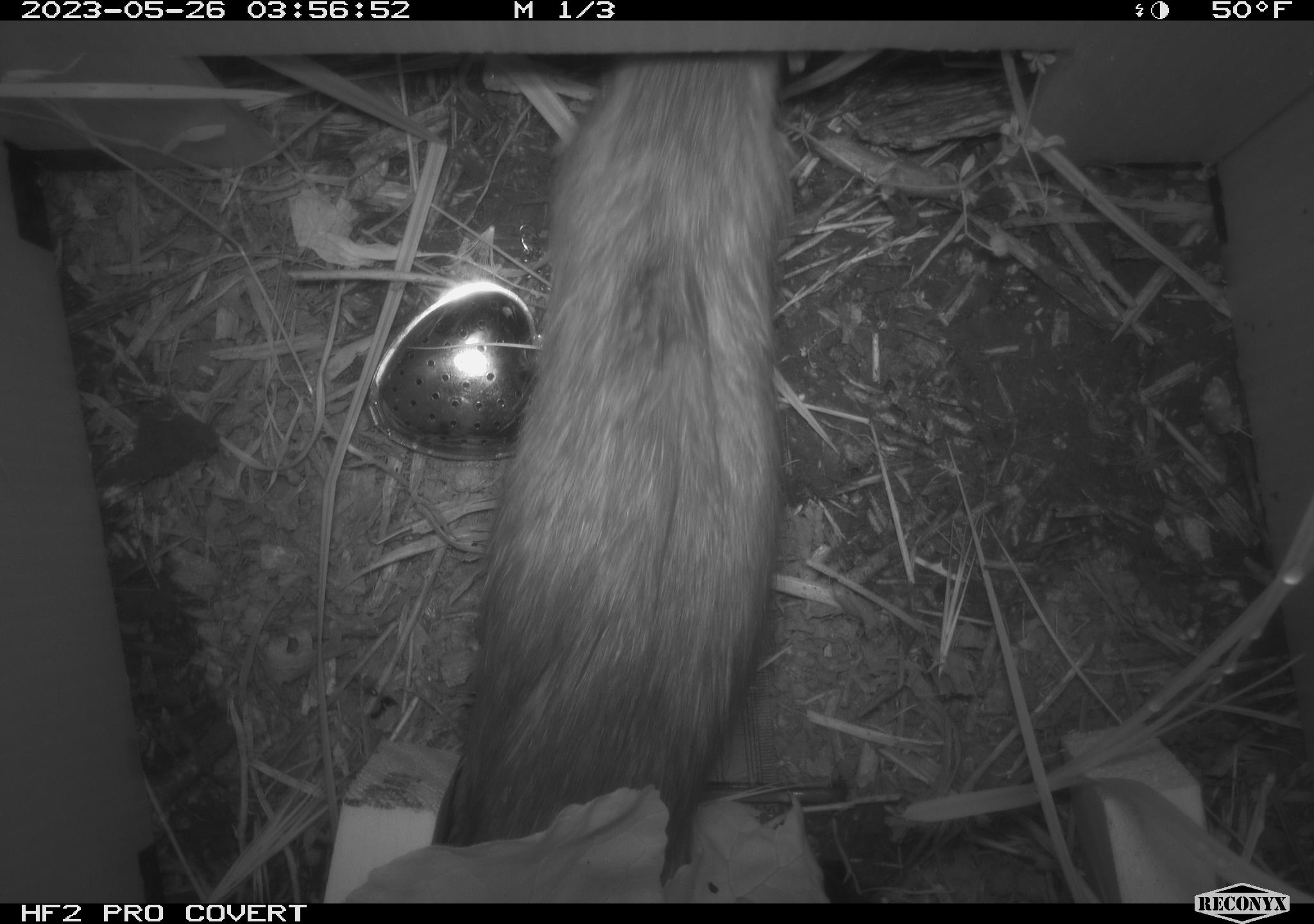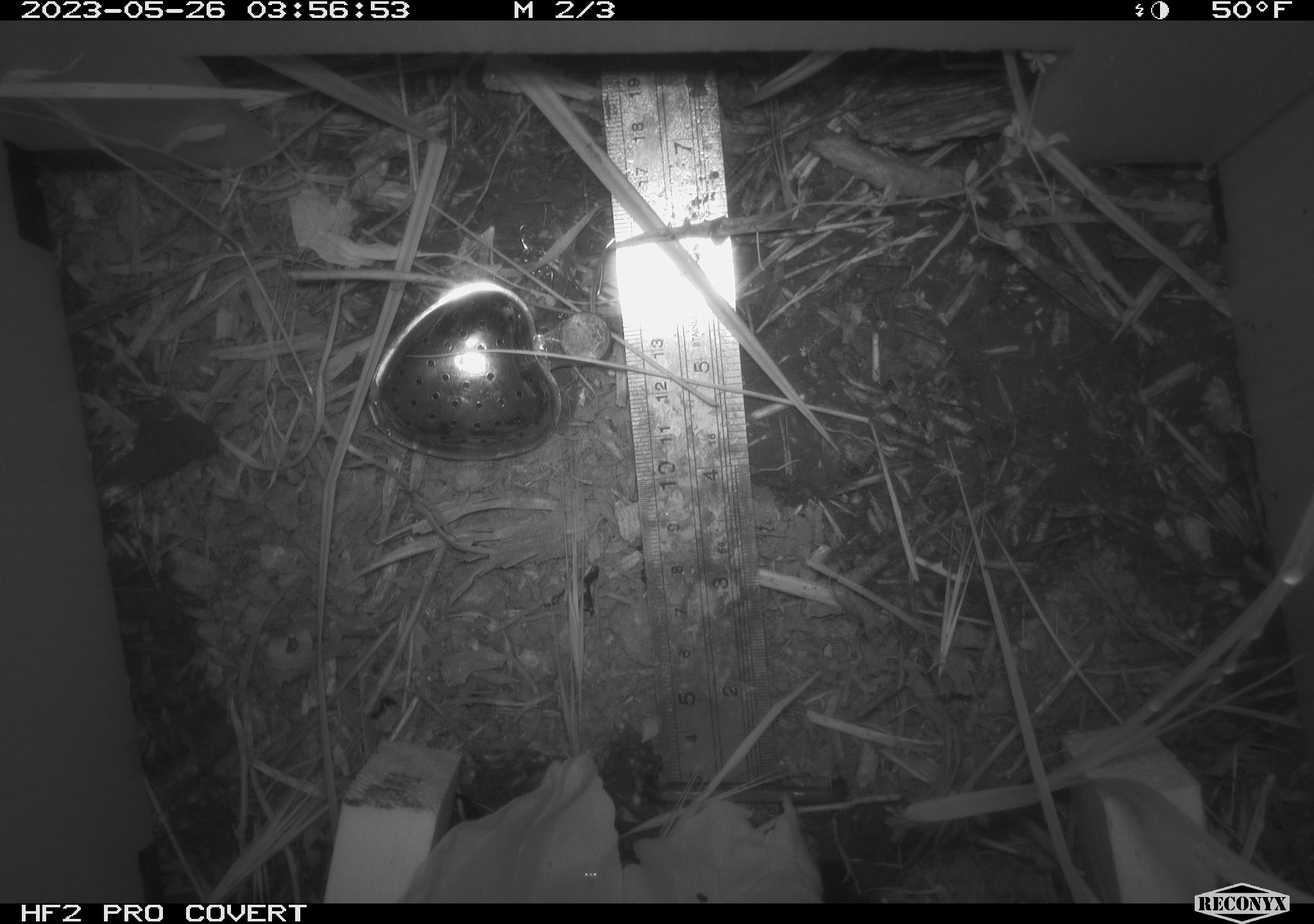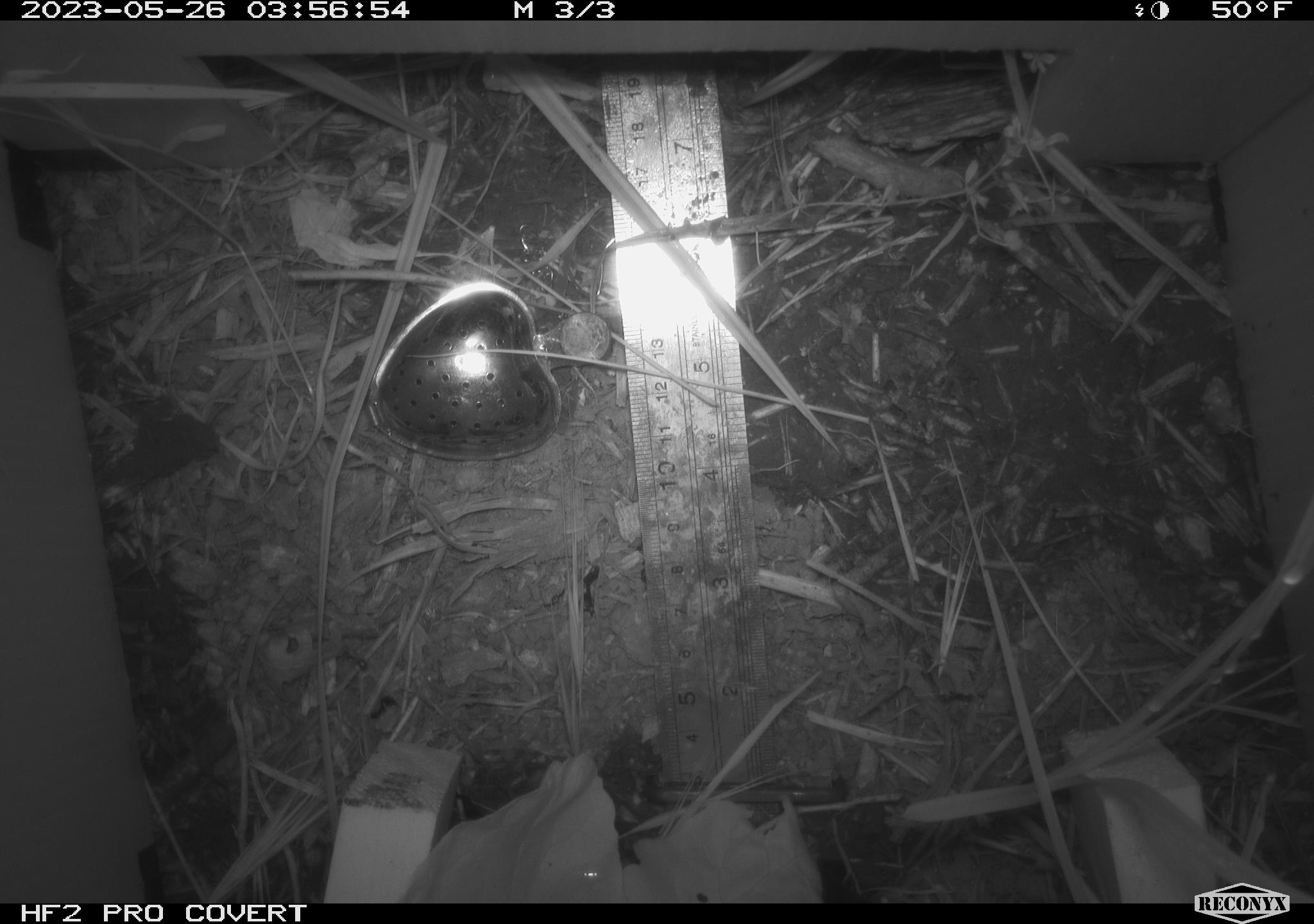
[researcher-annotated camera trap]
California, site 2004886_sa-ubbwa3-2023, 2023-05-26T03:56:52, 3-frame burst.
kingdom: Animalia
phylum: Chordata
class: Mammalia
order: Rodentia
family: Muridae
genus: Rattus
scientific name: Rattus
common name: rat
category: rattus species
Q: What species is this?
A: Rattus species (rat) (Rattus).